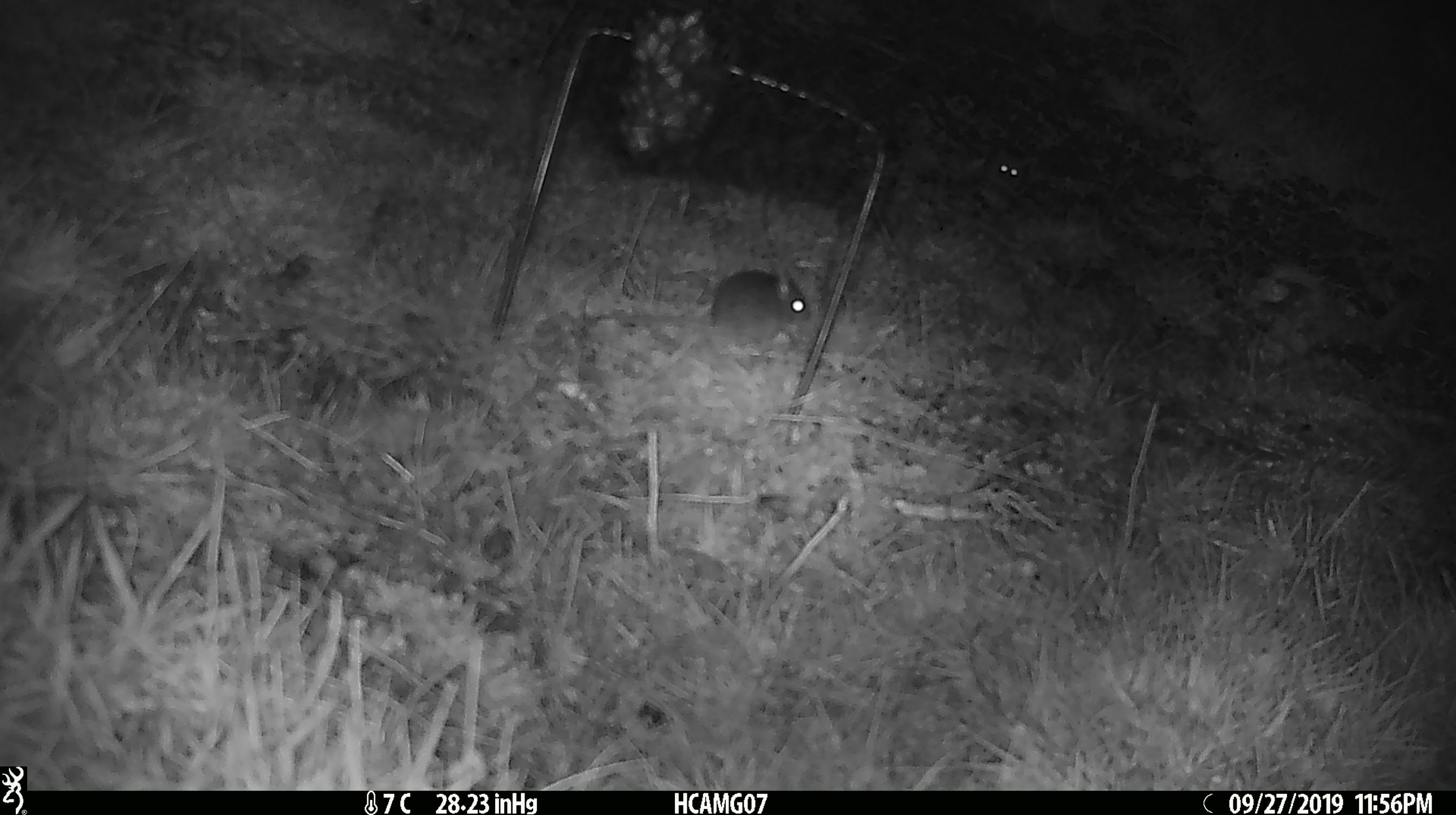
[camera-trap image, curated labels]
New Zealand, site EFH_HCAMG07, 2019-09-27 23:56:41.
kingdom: Animalia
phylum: Chordata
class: Mammalia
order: Rodentia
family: Muridae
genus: Mus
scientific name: Mus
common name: mouse